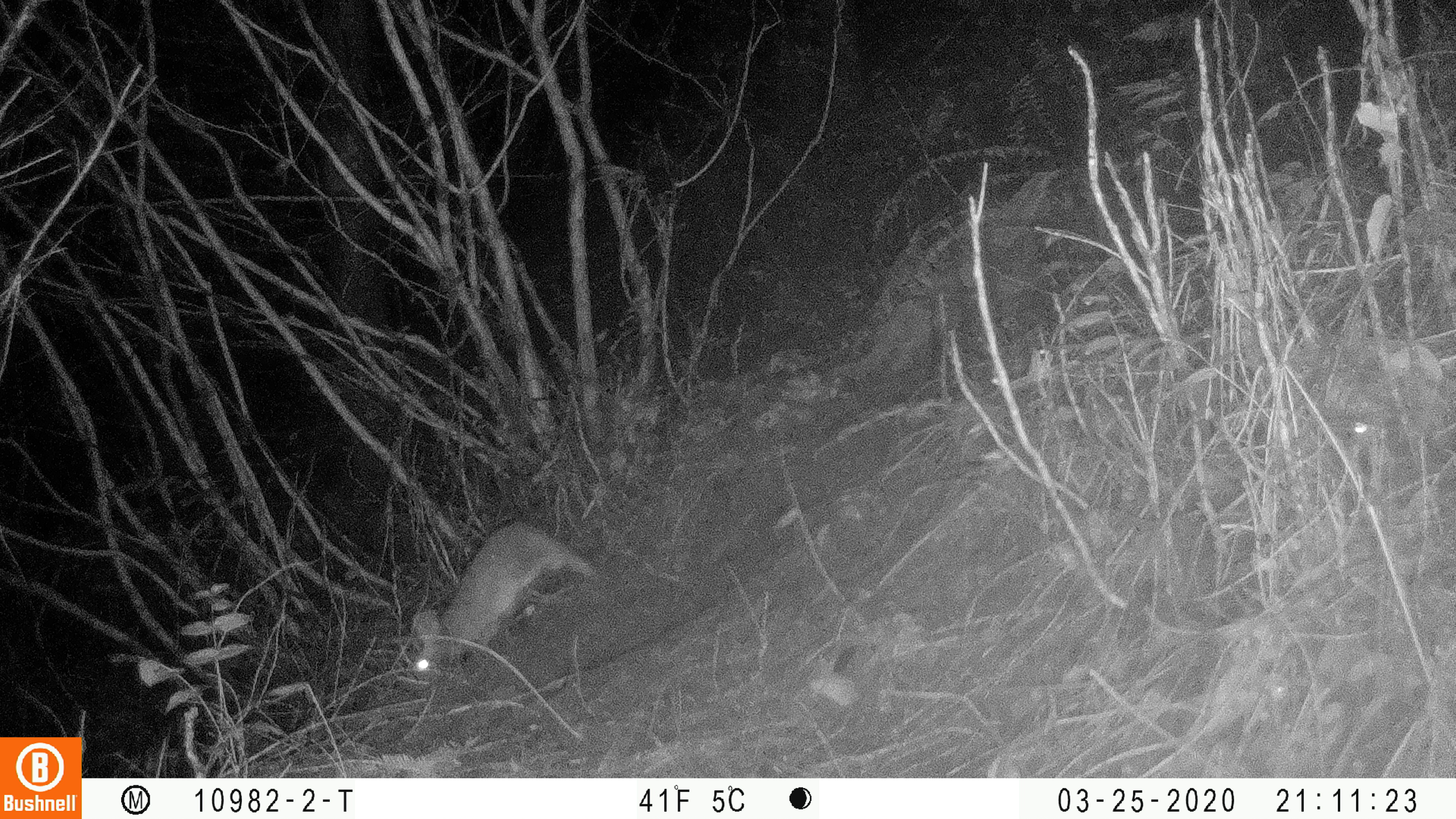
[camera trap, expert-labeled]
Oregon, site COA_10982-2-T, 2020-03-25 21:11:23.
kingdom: Animalia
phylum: Chordata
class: Mammalia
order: Lagomorpha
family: Leporidae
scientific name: Leporidae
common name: hares and rabbits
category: leporidae family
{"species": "leporidae family (hares and rabbits) (Leporidae)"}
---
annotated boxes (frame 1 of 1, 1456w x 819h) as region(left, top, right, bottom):
leporidae family: region(402, 520, 597, 689)